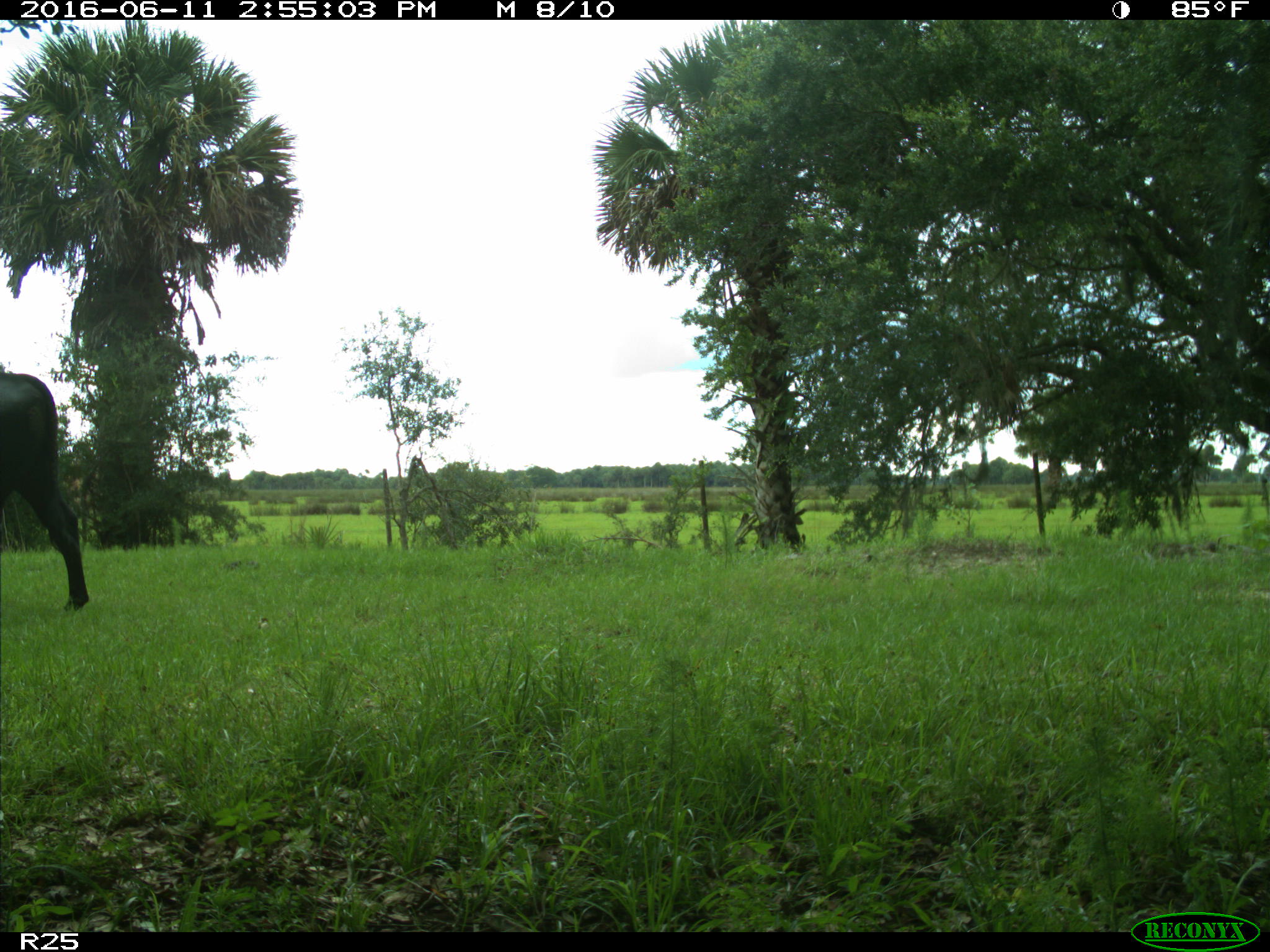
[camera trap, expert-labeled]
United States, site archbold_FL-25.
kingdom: Animalia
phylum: Chordata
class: Mammalia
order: Artiodactyla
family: Bovidae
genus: Bos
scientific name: Bos taurus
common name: domestic cow